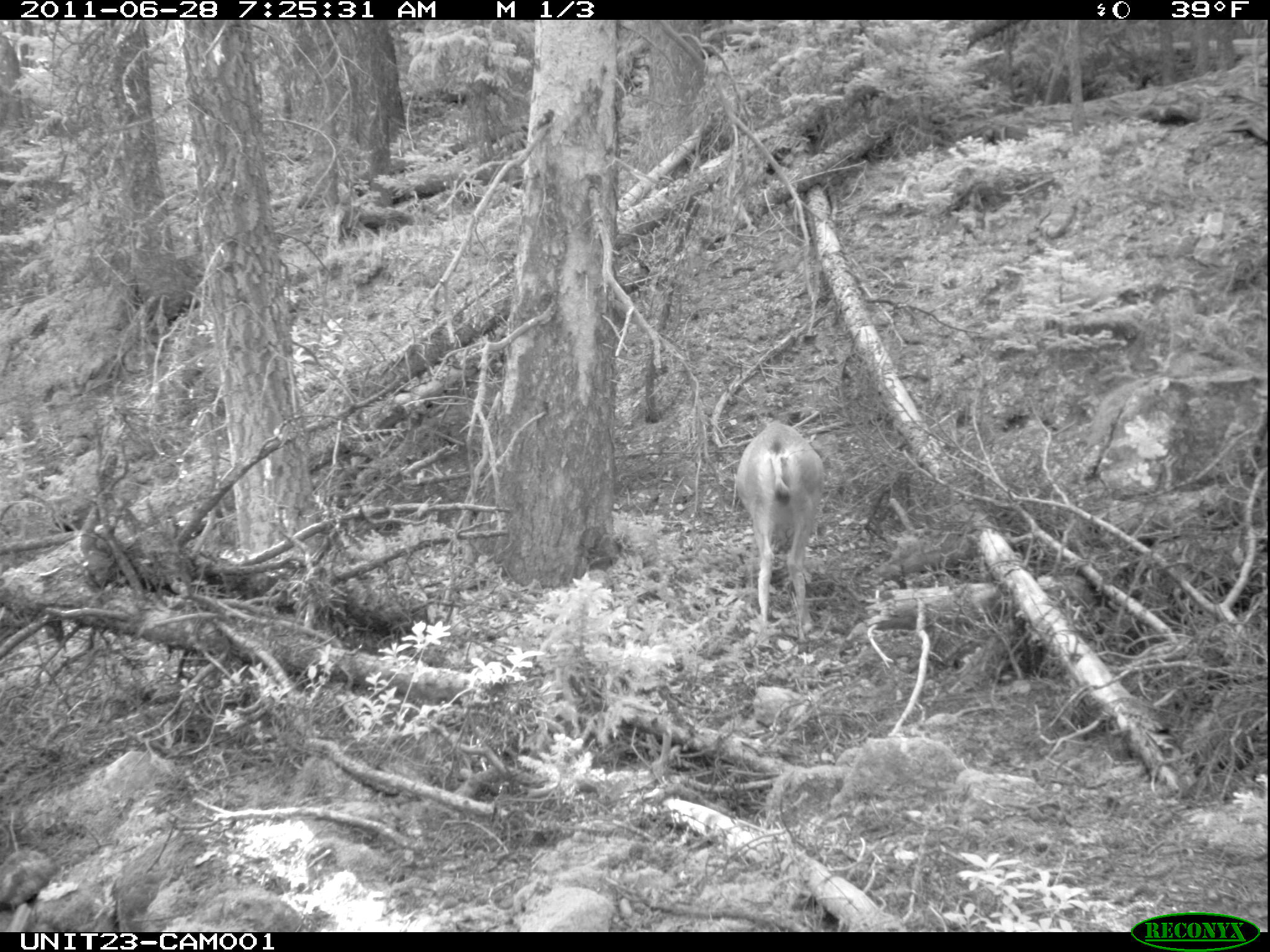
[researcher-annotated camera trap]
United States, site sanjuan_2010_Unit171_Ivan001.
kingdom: Animalia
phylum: Chordata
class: Mammalia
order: Artiodactyla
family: Cervidae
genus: Odocoileus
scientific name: Odocoileus hemionus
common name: mule deer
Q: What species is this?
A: Odocoileus hemionus (mule deer).